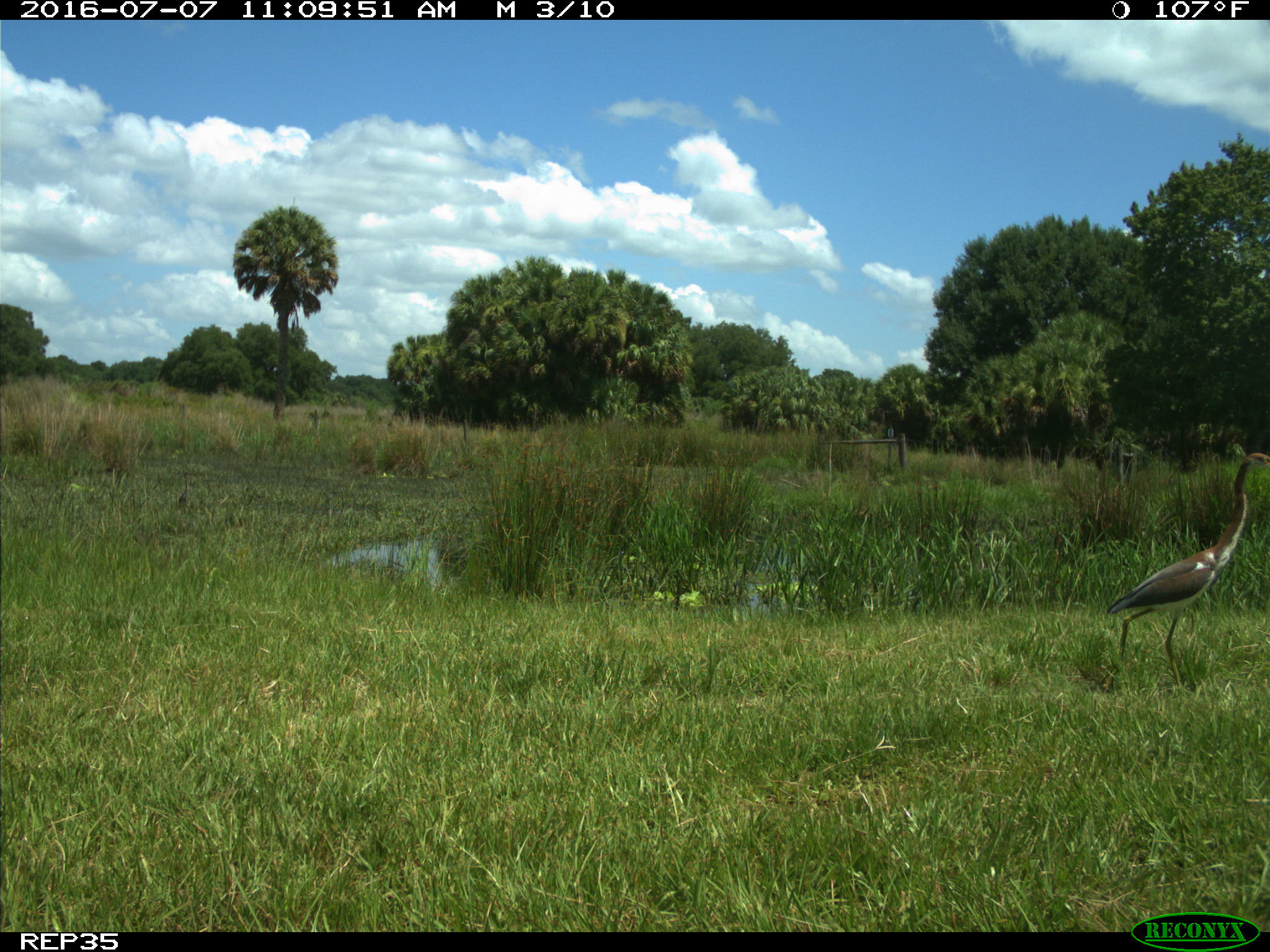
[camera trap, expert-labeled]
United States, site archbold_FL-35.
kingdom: Animalia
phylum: Chordata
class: Aves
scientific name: Aves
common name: birds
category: unidentified bird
Unidentified bird (birds) (Aves).